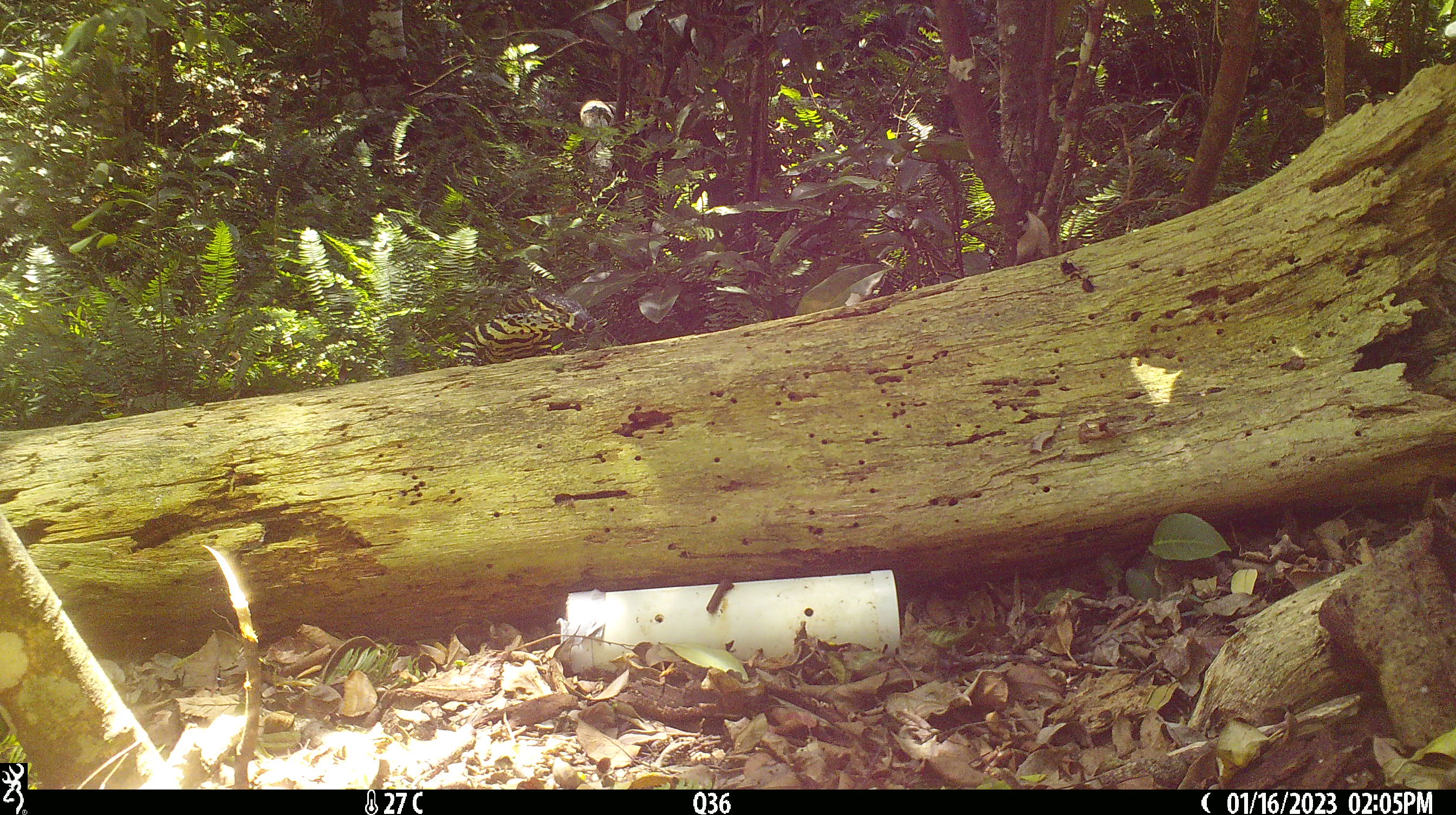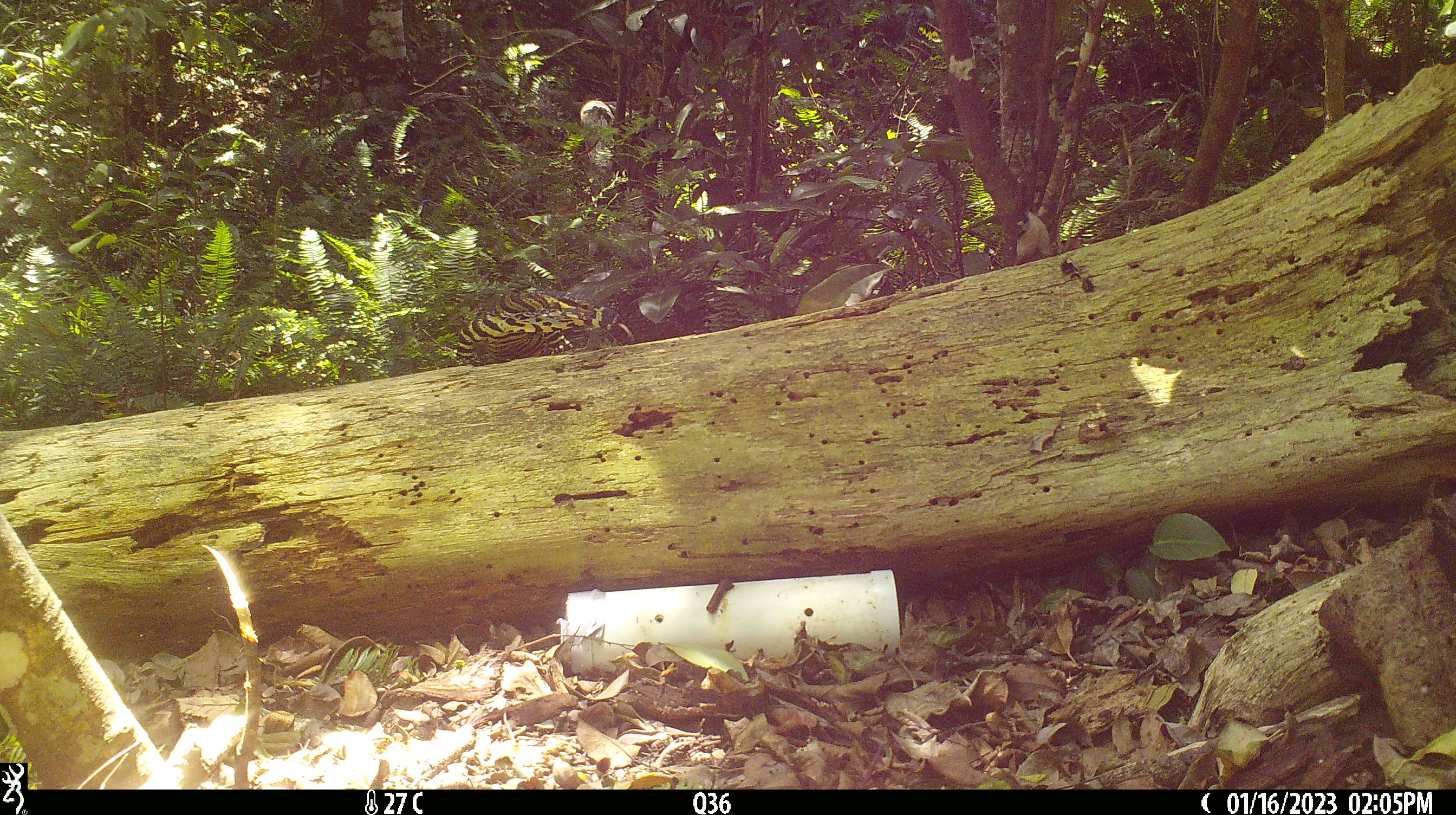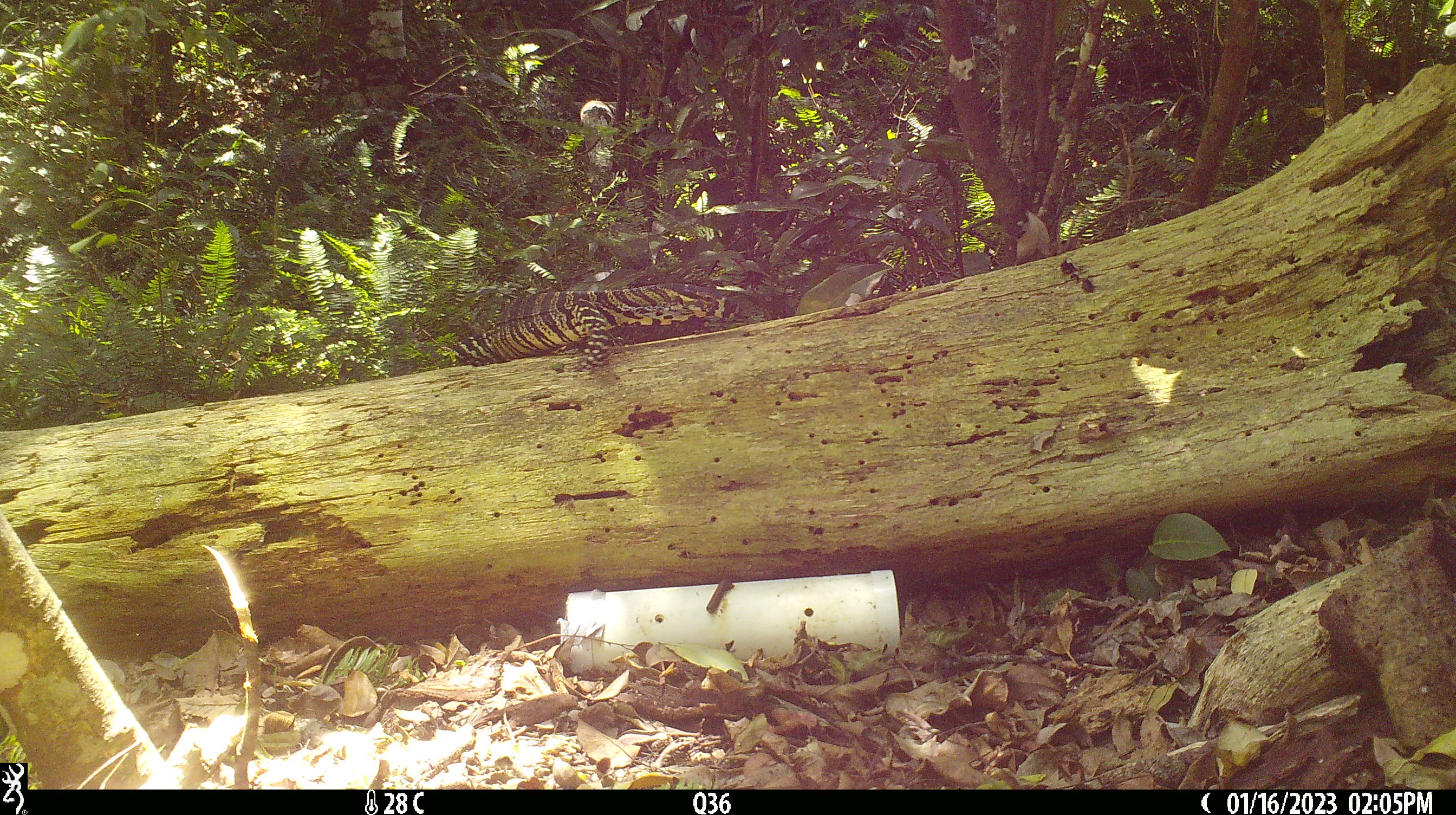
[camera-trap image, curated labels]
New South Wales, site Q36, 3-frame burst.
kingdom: Animalia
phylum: Chordata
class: Reptilia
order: Squamata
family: Varanidae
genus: Varanus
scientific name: Varanus varius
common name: lace monitor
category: goanna